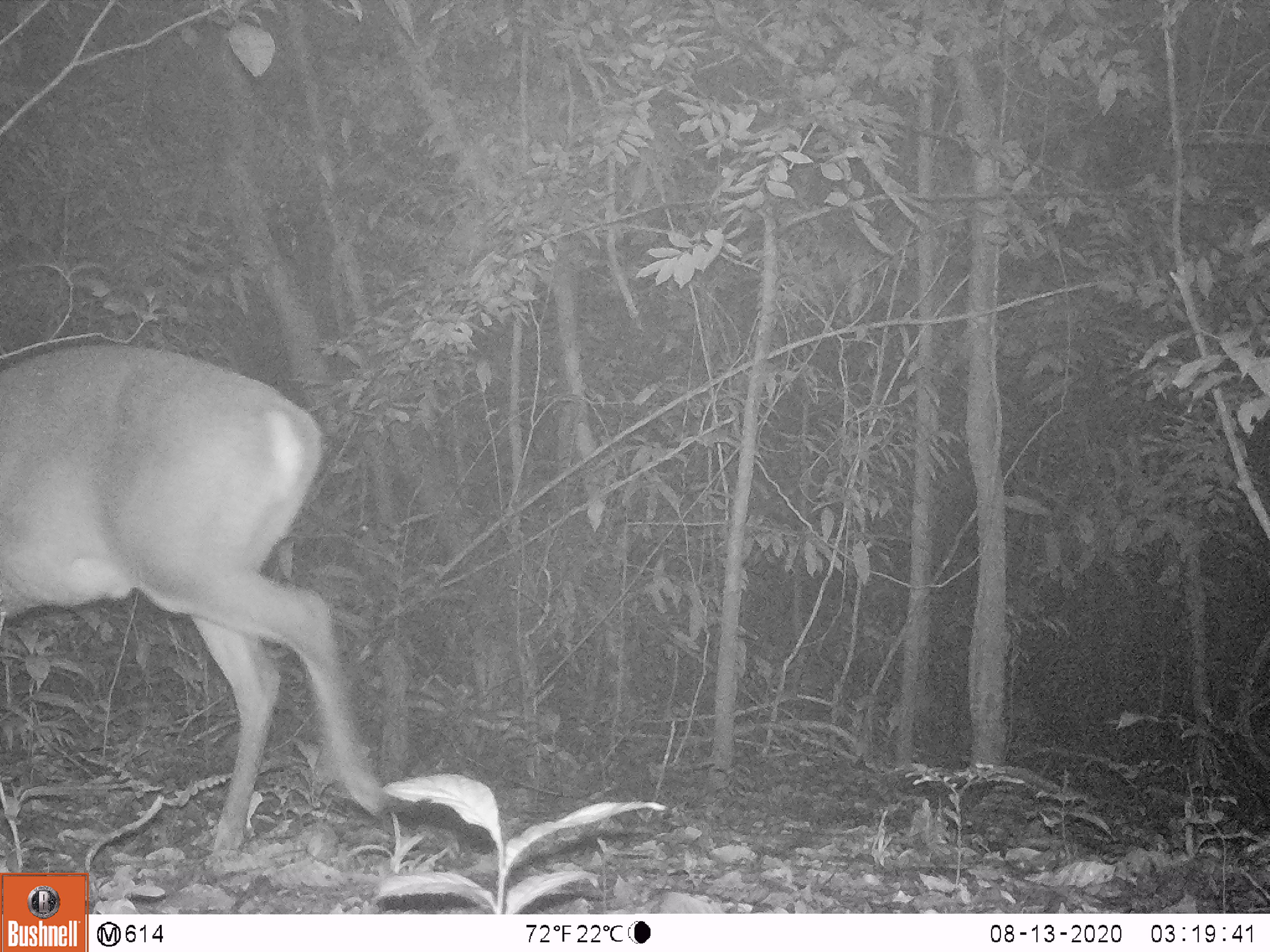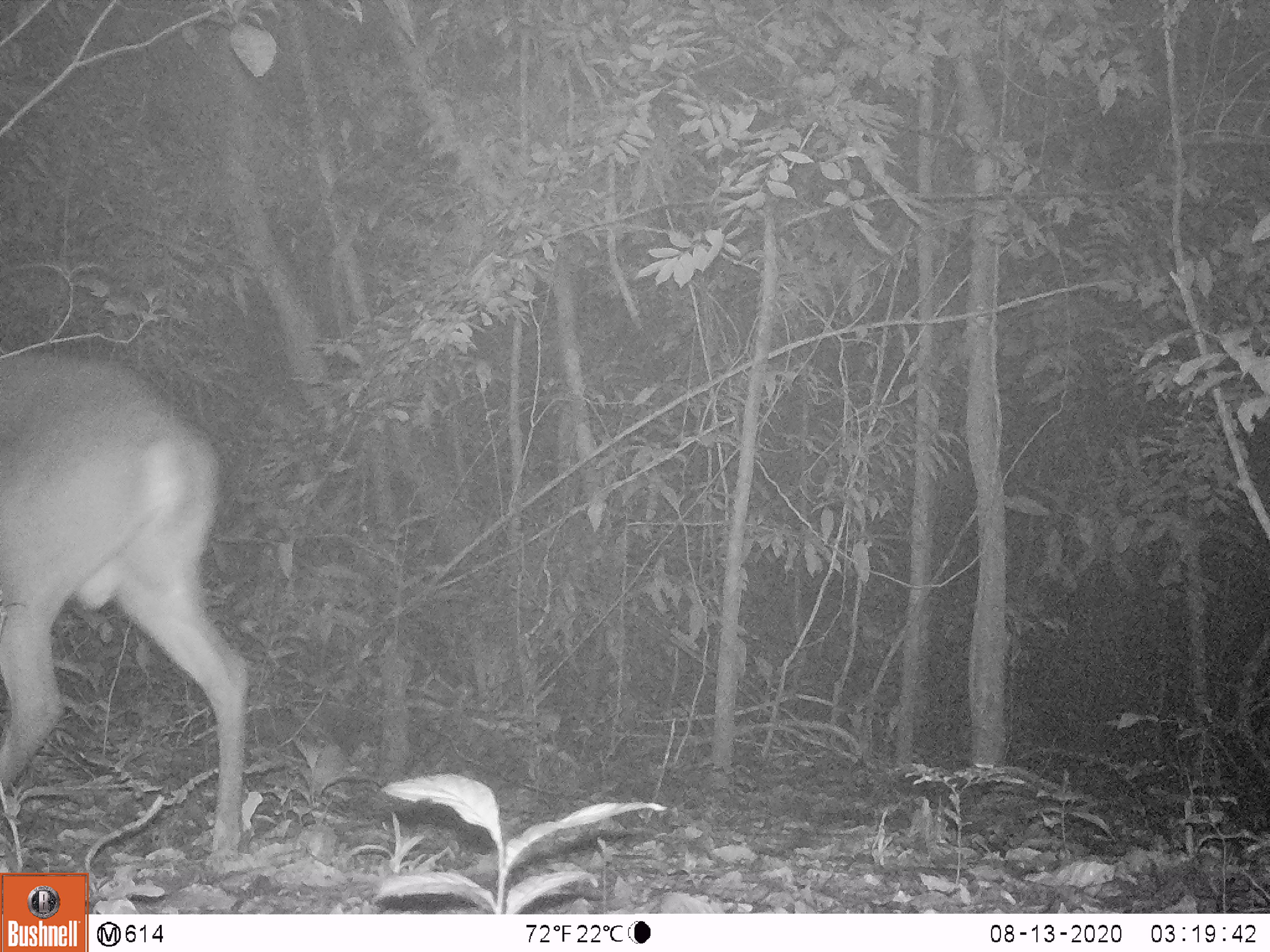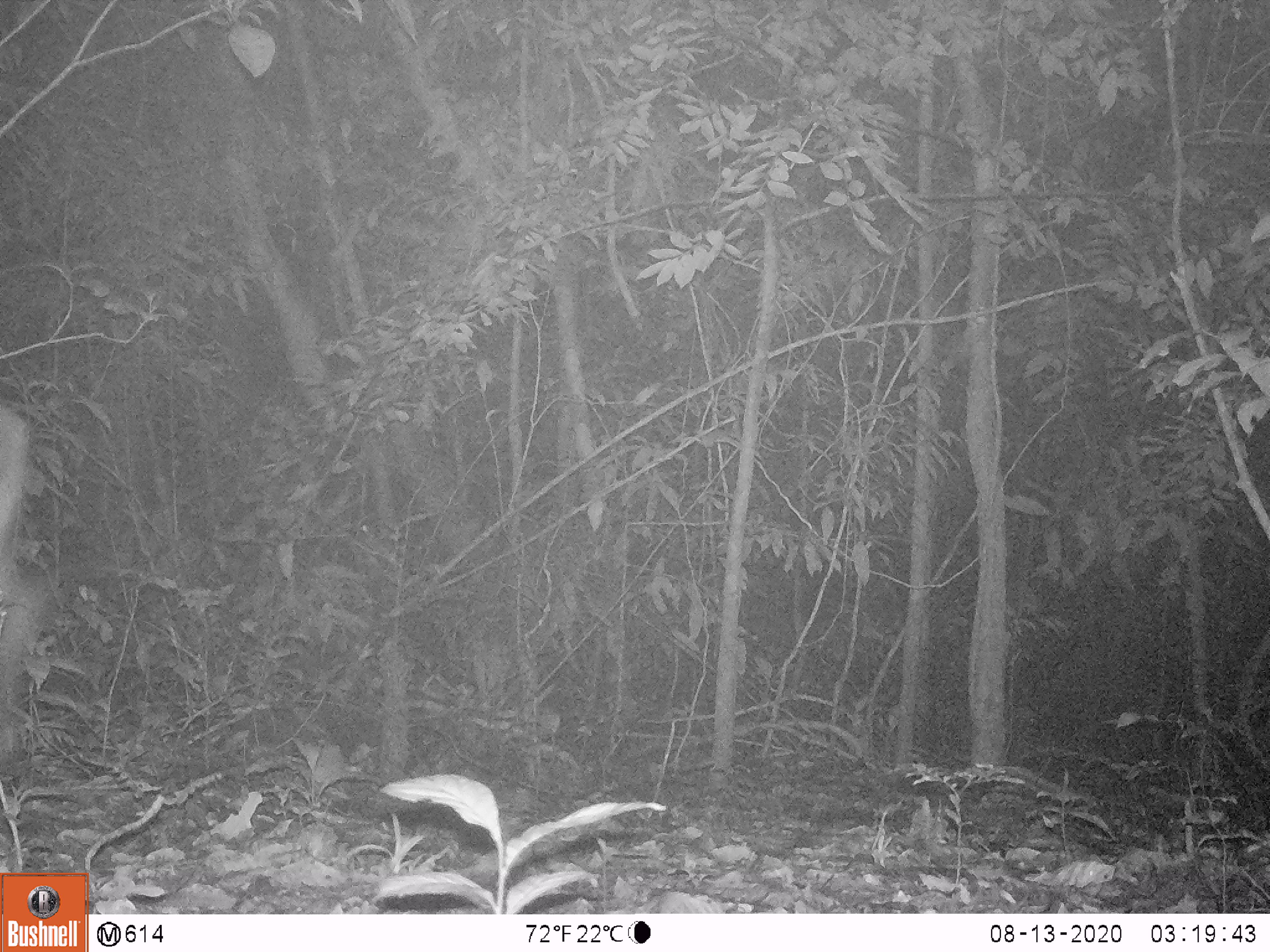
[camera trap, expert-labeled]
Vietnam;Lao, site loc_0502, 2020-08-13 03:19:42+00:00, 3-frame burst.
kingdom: Animalia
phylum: Chordata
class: Mammalia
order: Artiodactyla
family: Cervidae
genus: Muntiacus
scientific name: Muntiacus vuquangensis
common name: large-antlered muntjac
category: large antlered muntjac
Large antlered muntjac (large-antlered muntjac) (Muntiacus vuquangensis). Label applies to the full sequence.